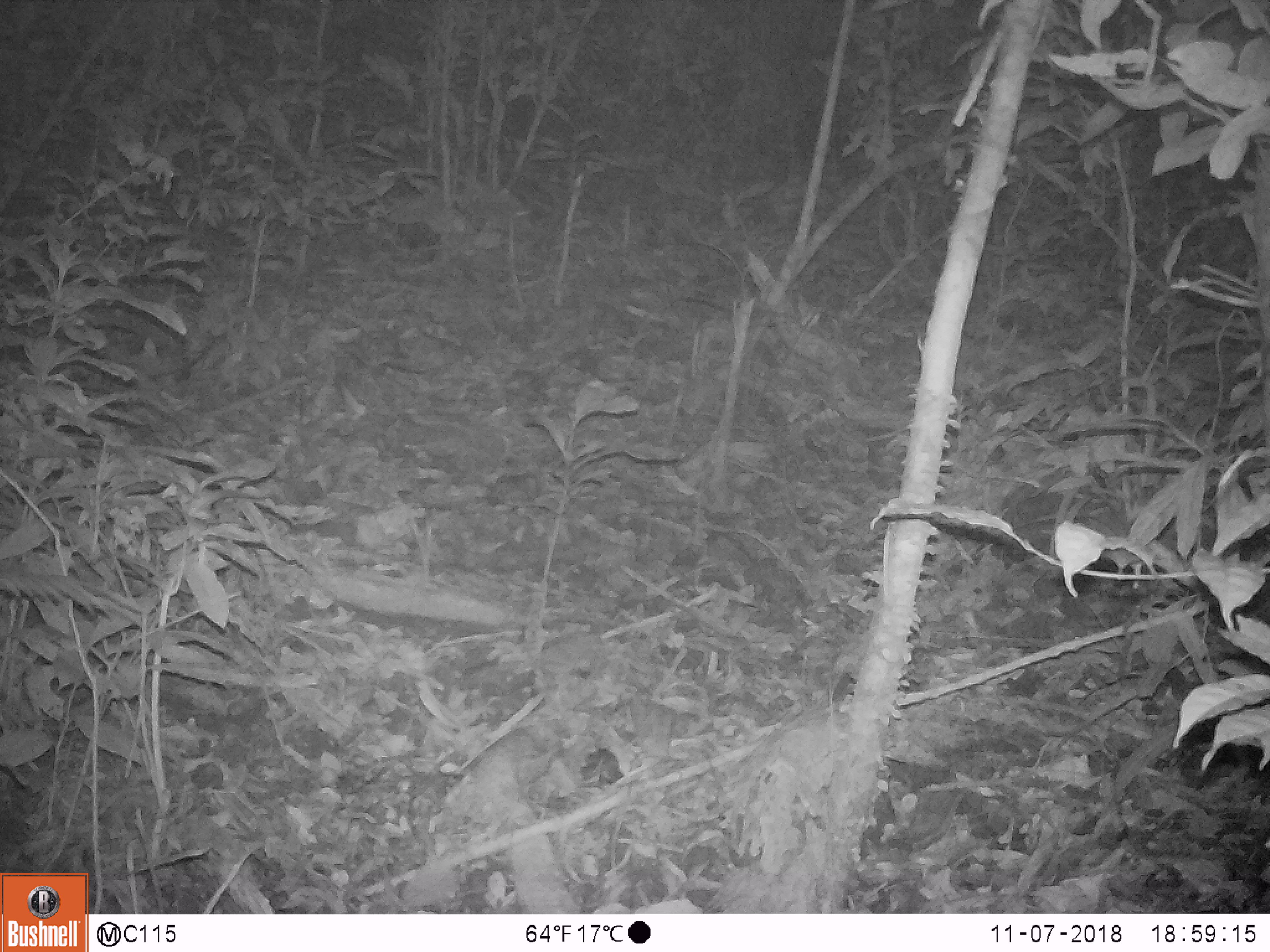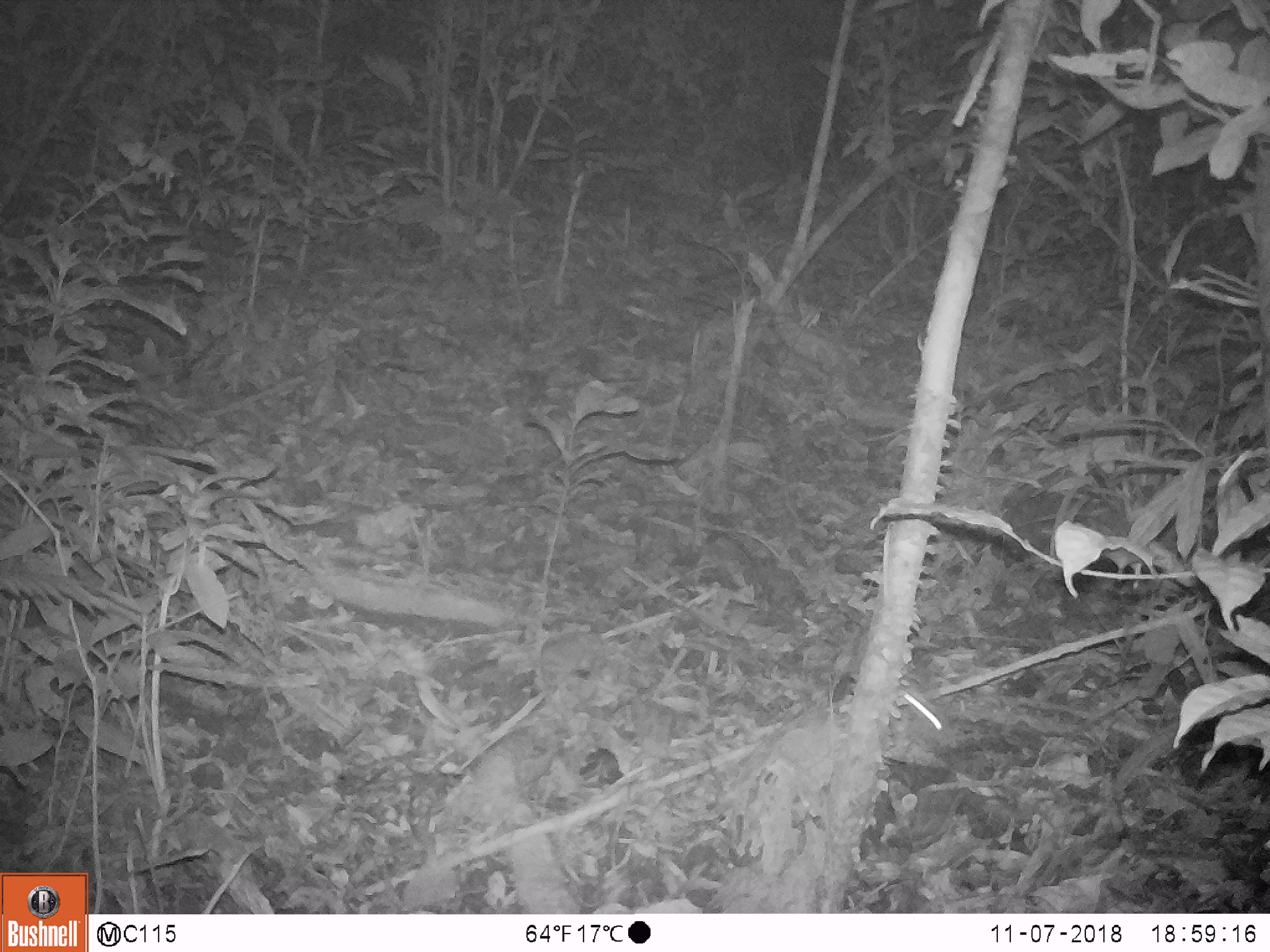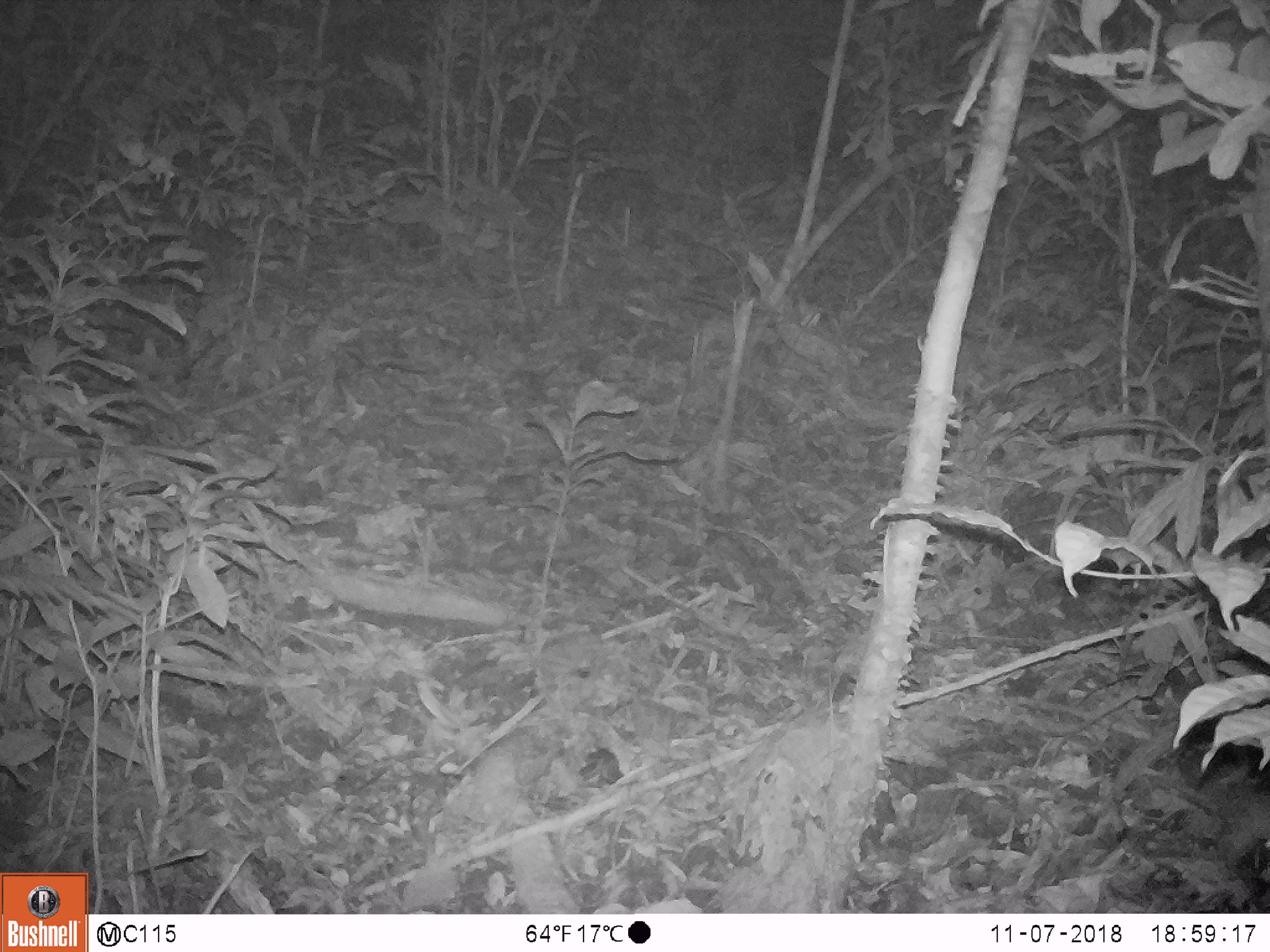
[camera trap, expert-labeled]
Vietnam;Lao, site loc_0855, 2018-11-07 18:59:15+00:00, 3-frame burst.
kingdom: Animalia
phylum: Chordata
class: Mammalia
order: Rodentia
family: Muridae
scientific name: Muridae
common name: old-world mice and rats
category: unidentified murid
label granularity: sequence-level